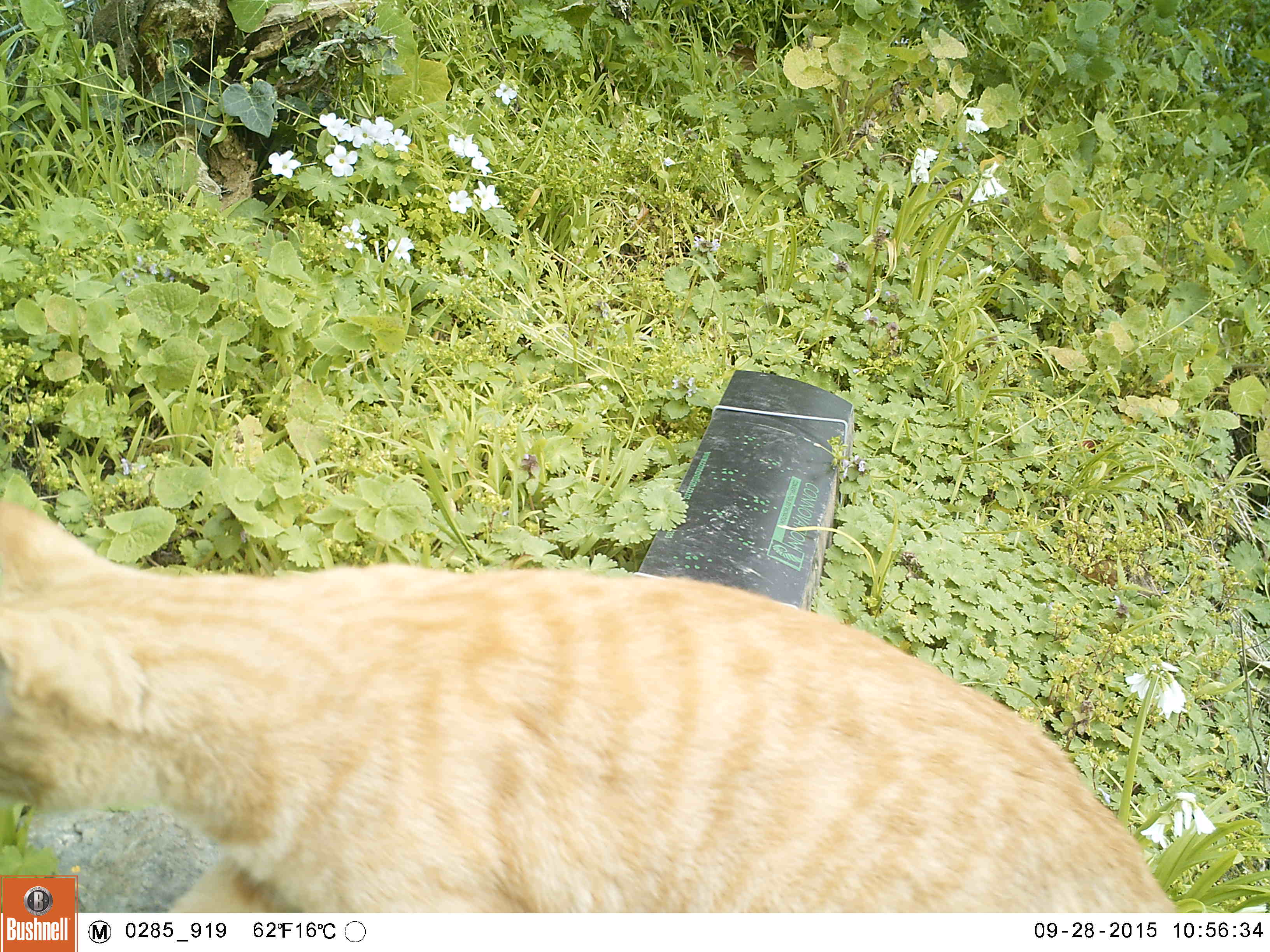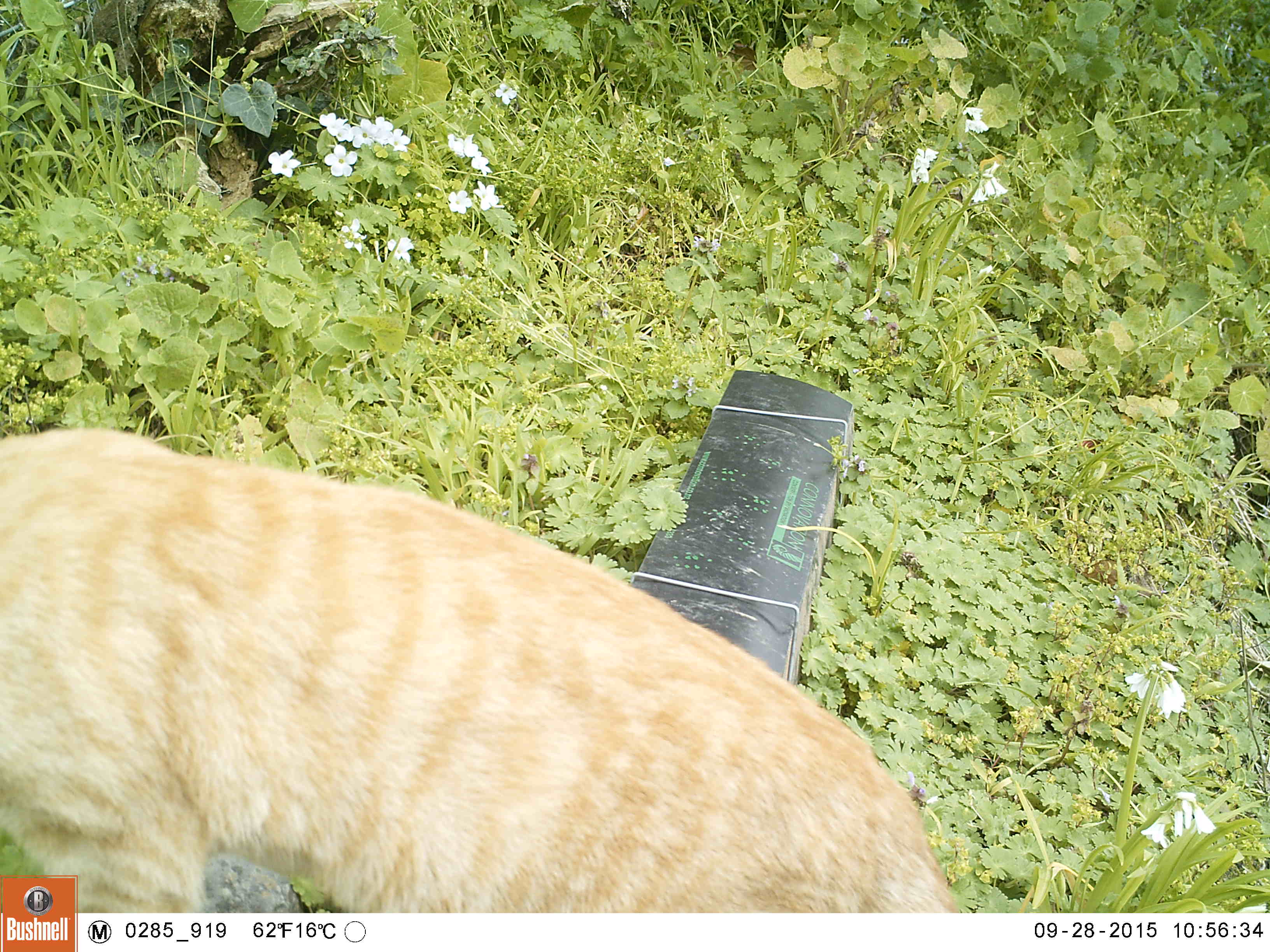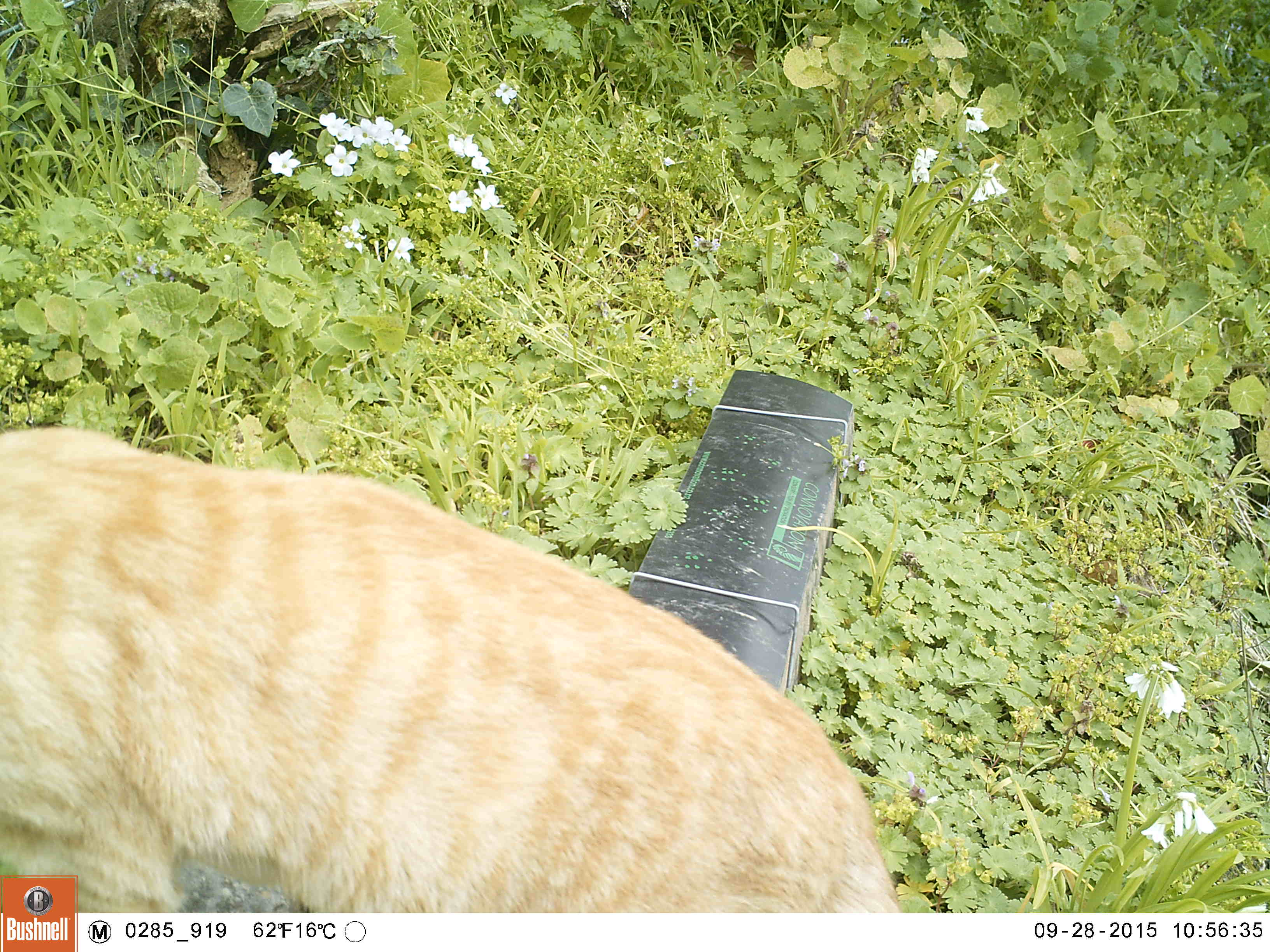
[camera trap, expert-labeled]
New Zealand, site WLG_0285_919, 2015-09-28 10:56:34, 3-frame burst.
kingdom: Animalia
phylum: Chordata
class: Mammalia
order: Carnivora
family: Felidae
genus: Felis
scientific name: Felis catus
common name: domestic cat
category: cat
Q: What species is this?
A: Cat (domestic cat) (Felis catus).